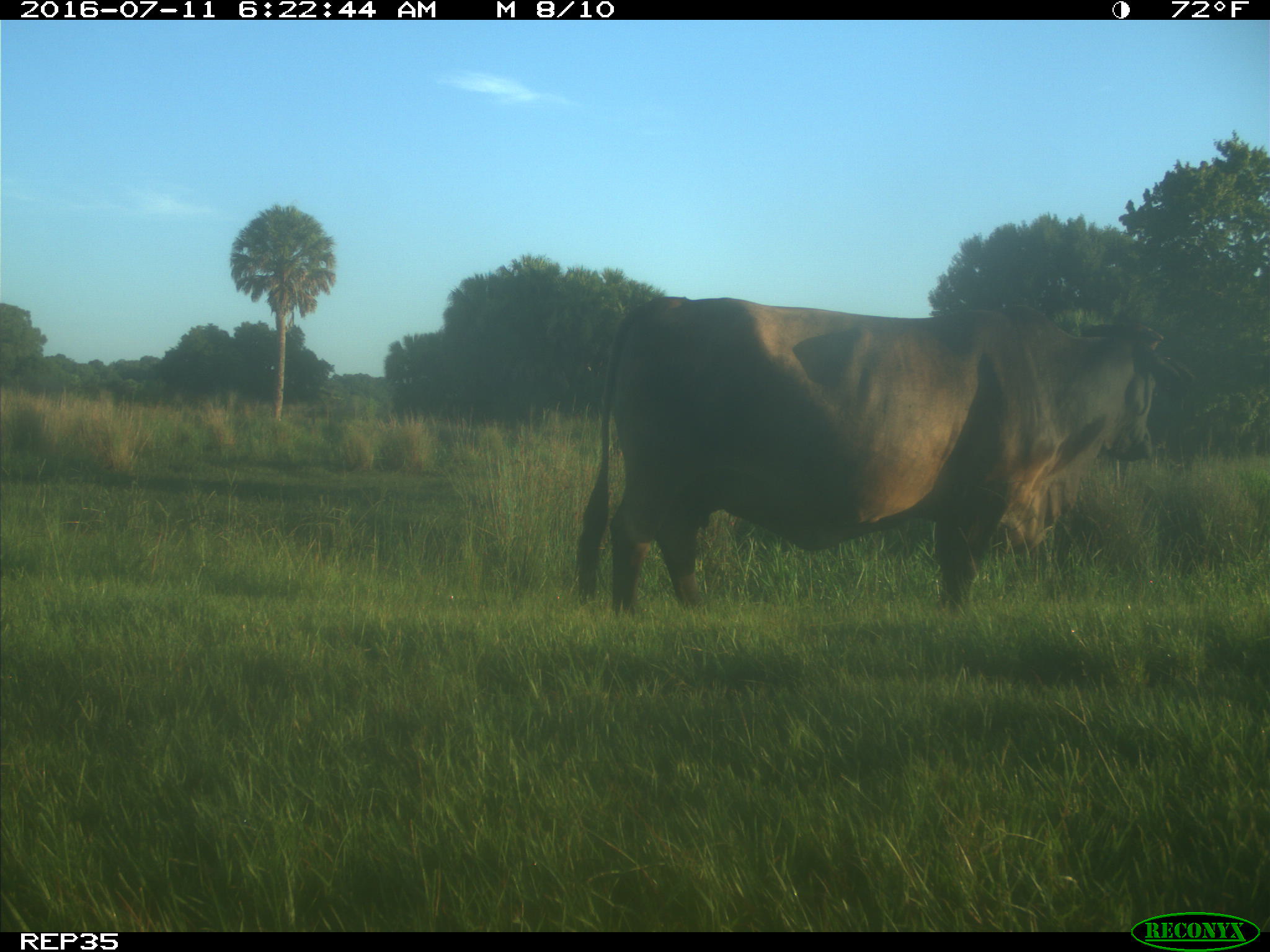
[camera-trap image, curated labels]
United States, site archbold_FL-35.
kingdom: Animalia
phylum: Chordata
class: Mammalia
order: Artiodactyla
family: Bovidae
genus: Bos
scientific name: Bos taurus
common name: domestic cow